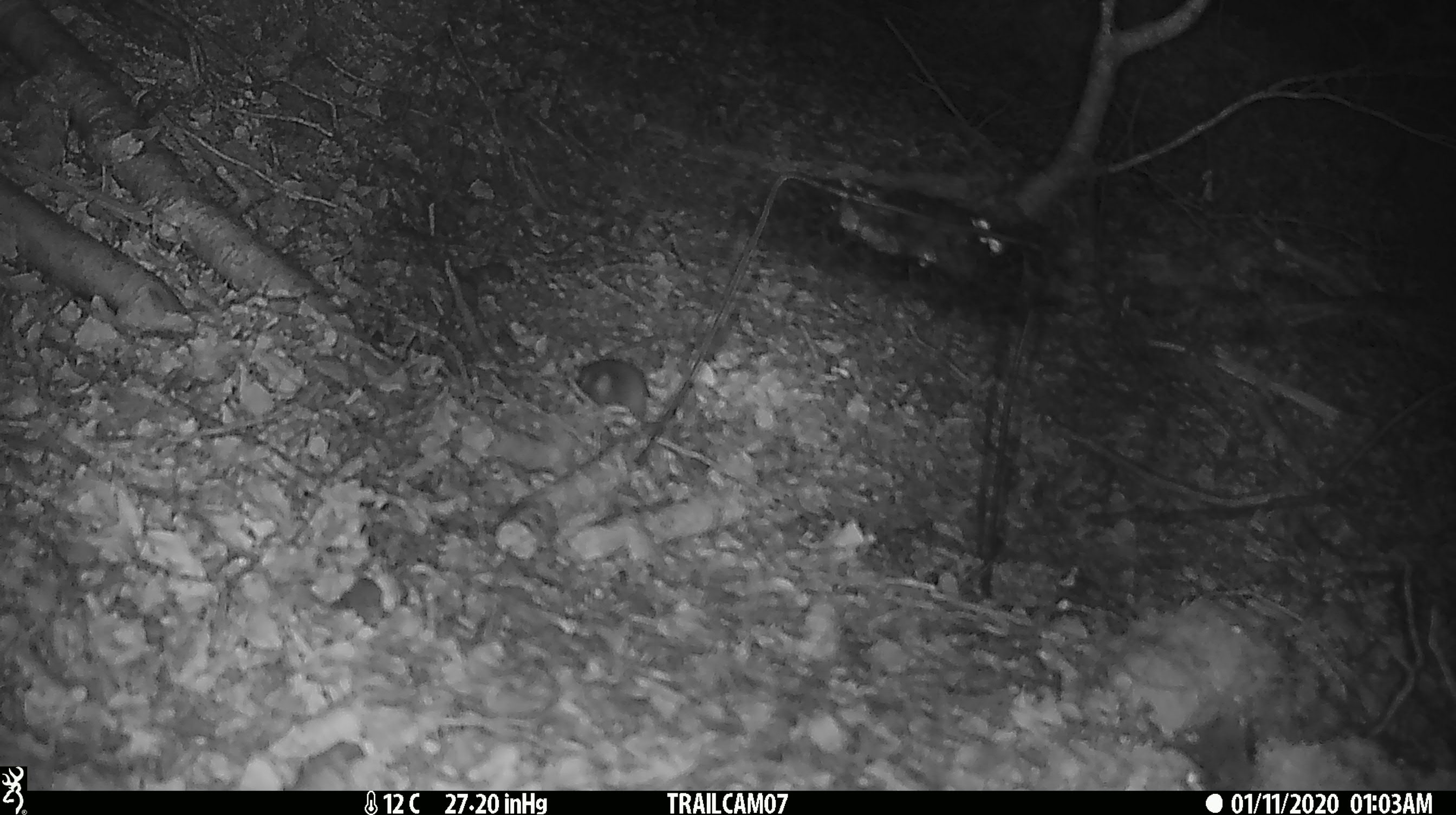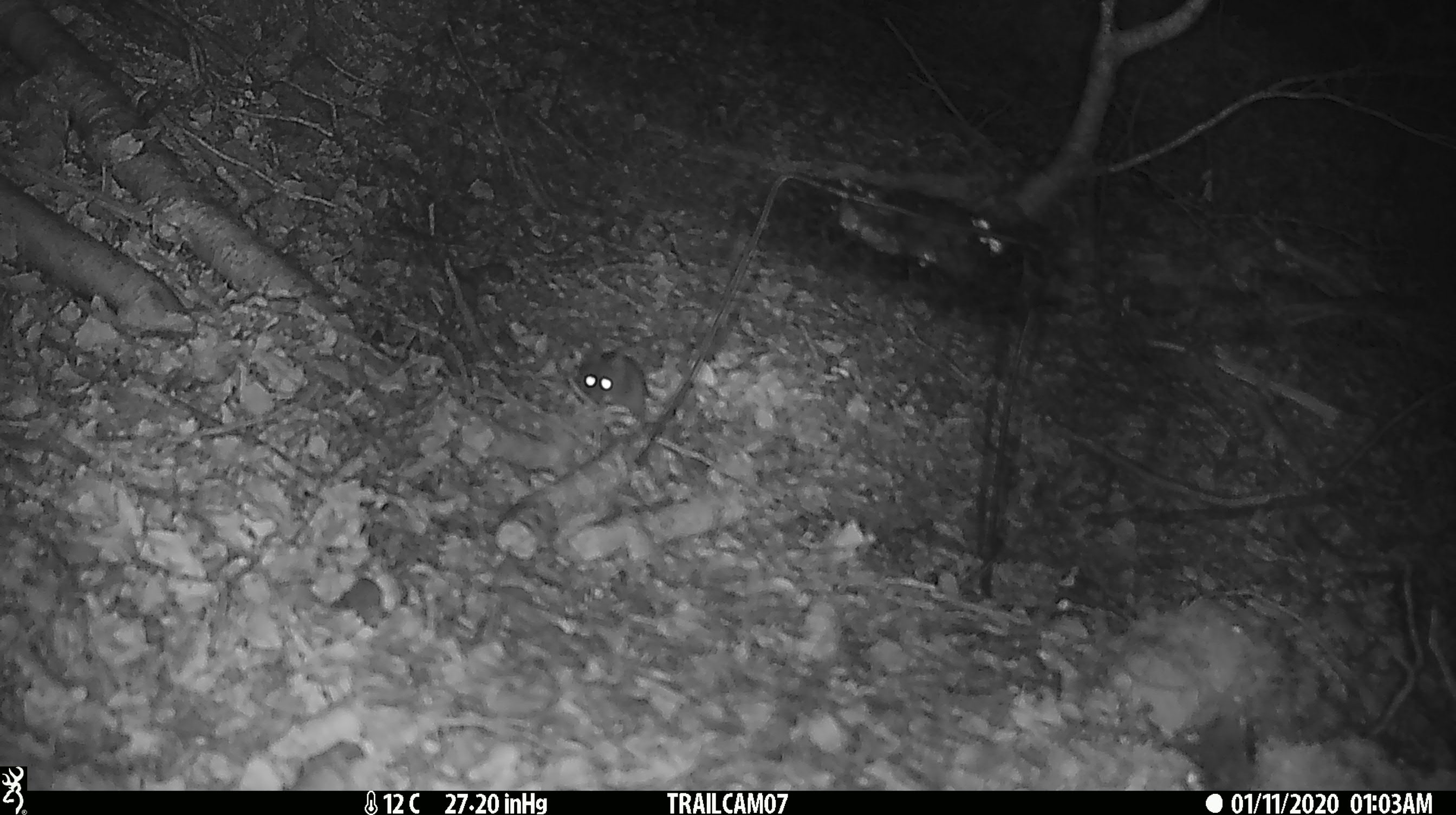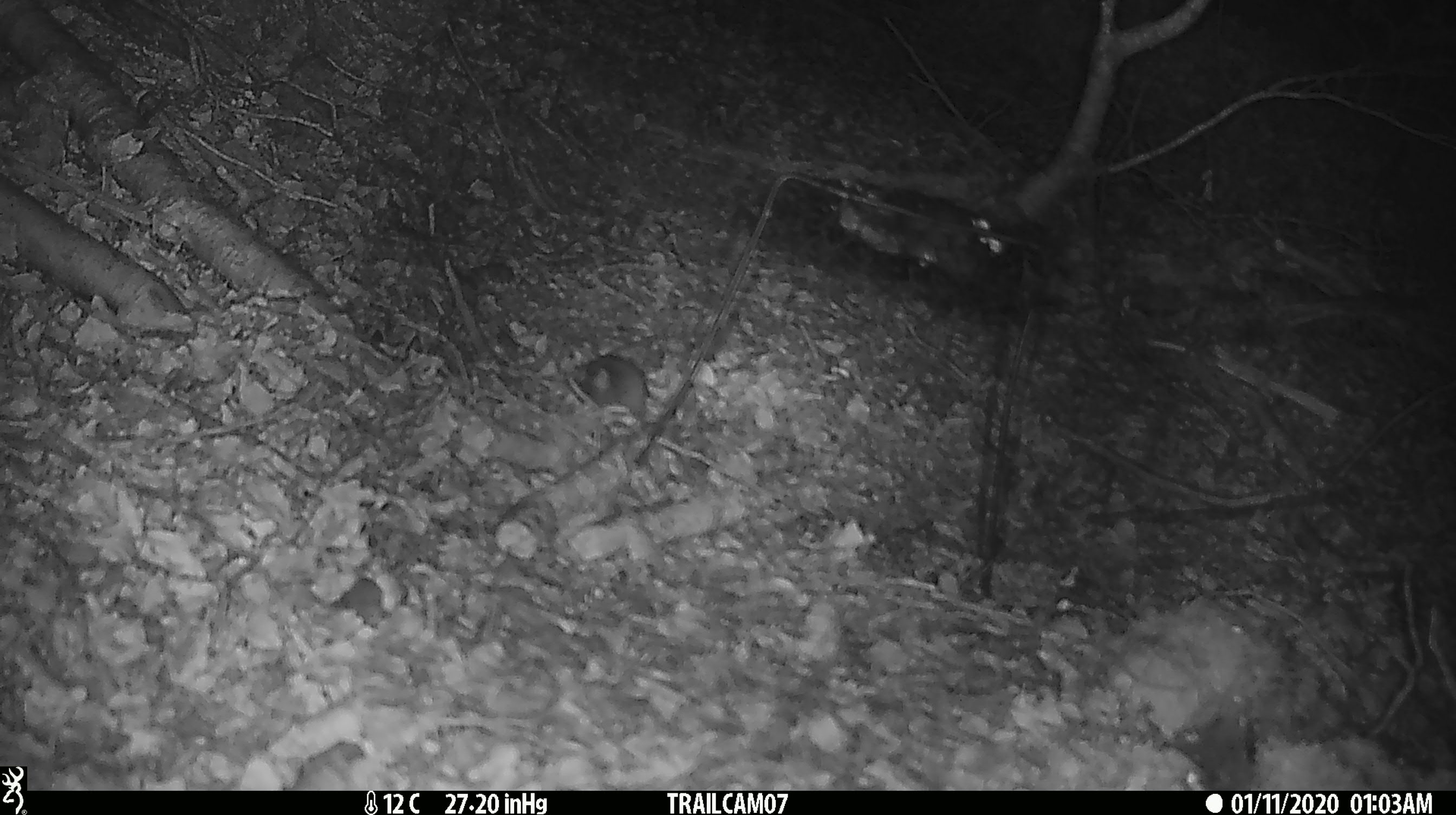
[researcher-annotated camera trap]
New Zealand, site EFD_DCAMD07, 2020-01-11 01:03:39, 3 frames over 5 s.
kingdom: Animalia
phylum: Chordata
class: Mammalia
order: Rodentia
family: Muridae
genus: Mus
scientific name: Mus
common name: mouse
Mouse (Mus).